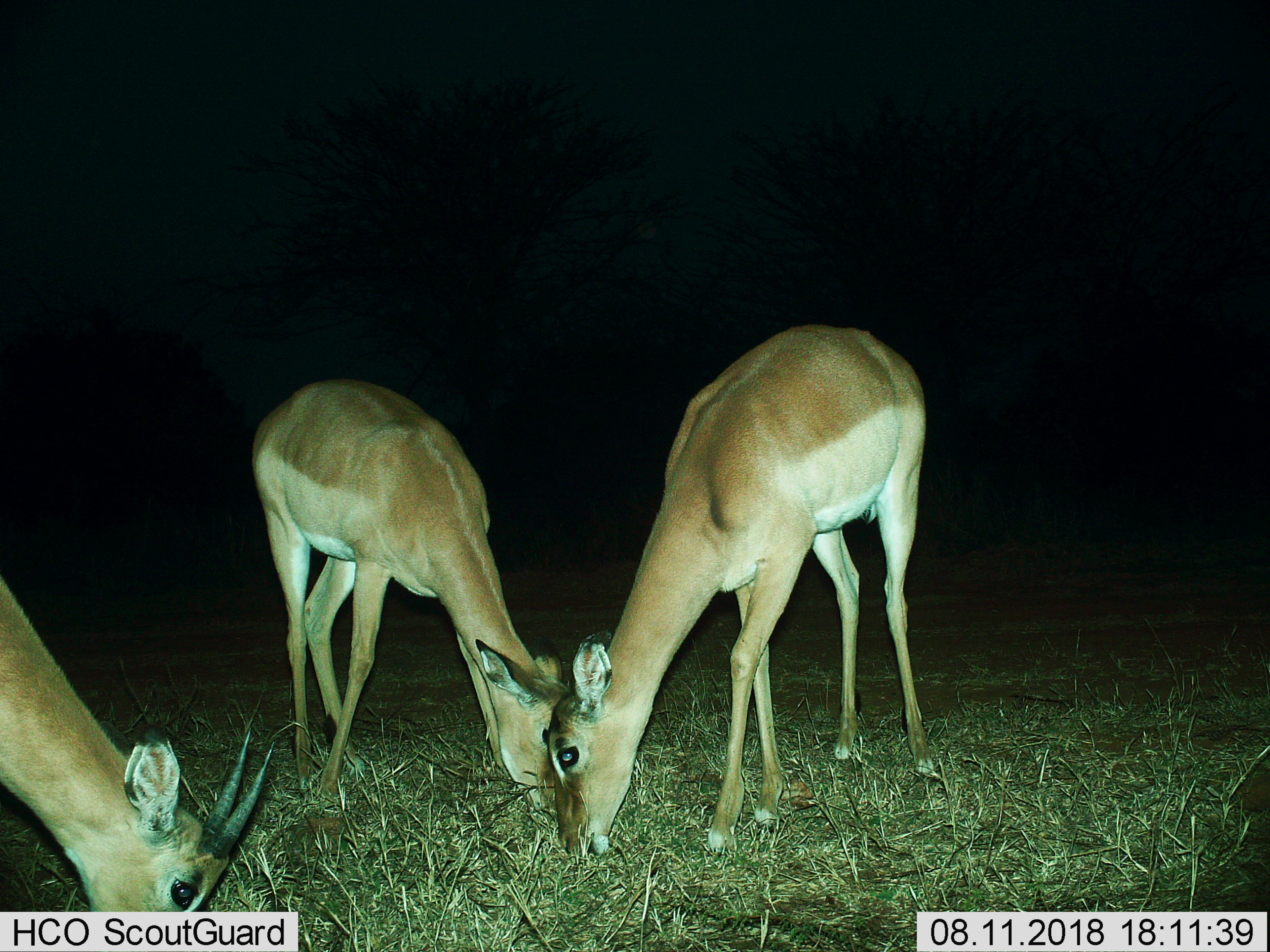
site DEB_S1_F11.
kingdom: Animalia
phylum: Chordata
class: Mammalia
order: Artiodactyla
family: Bovidae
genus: Aepyceros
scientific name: Aepyceros melampus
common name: impala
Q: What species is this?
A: Impala (Aepyceros melampus).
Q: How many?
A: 3.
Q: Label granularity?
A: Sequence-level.